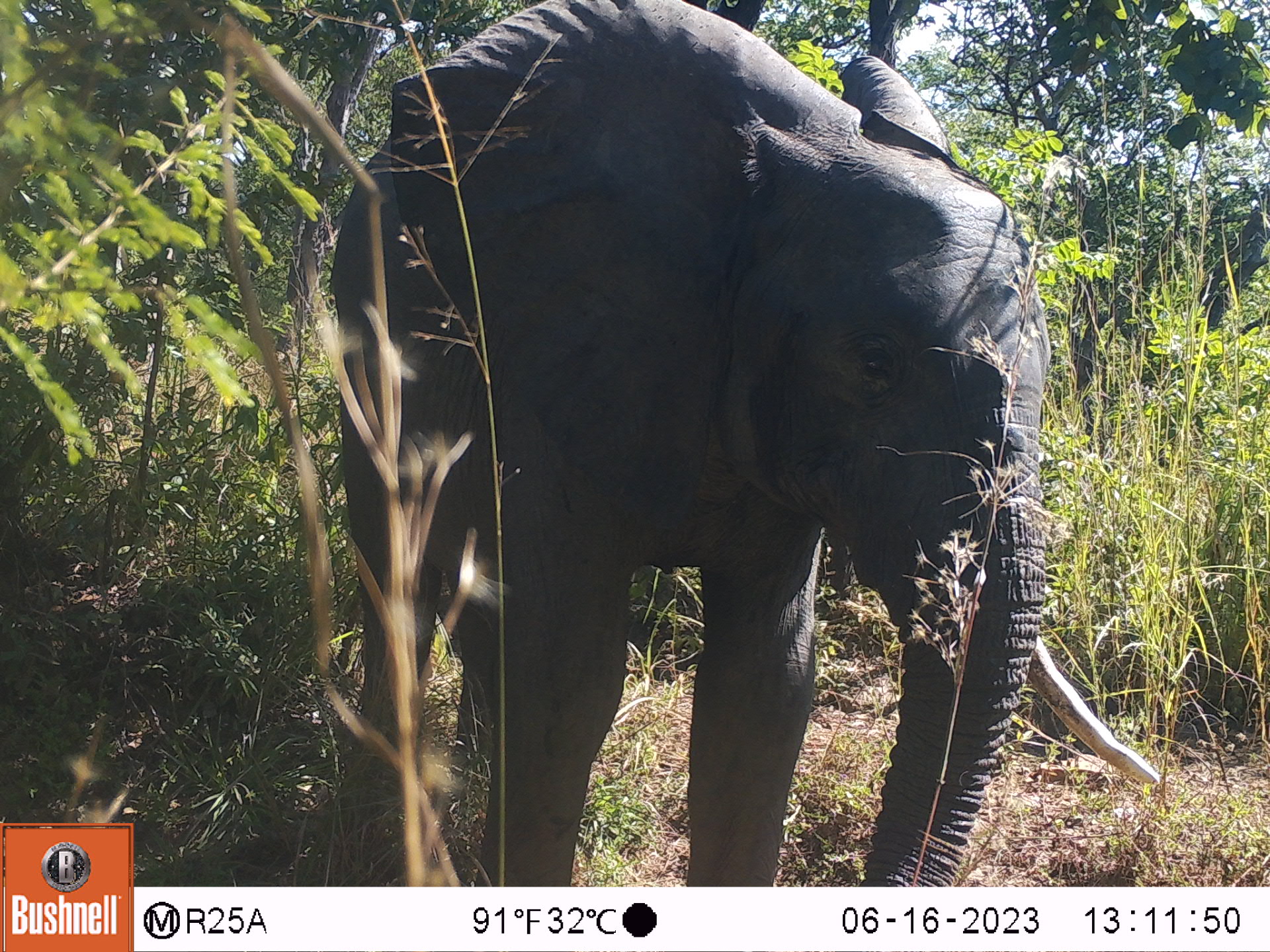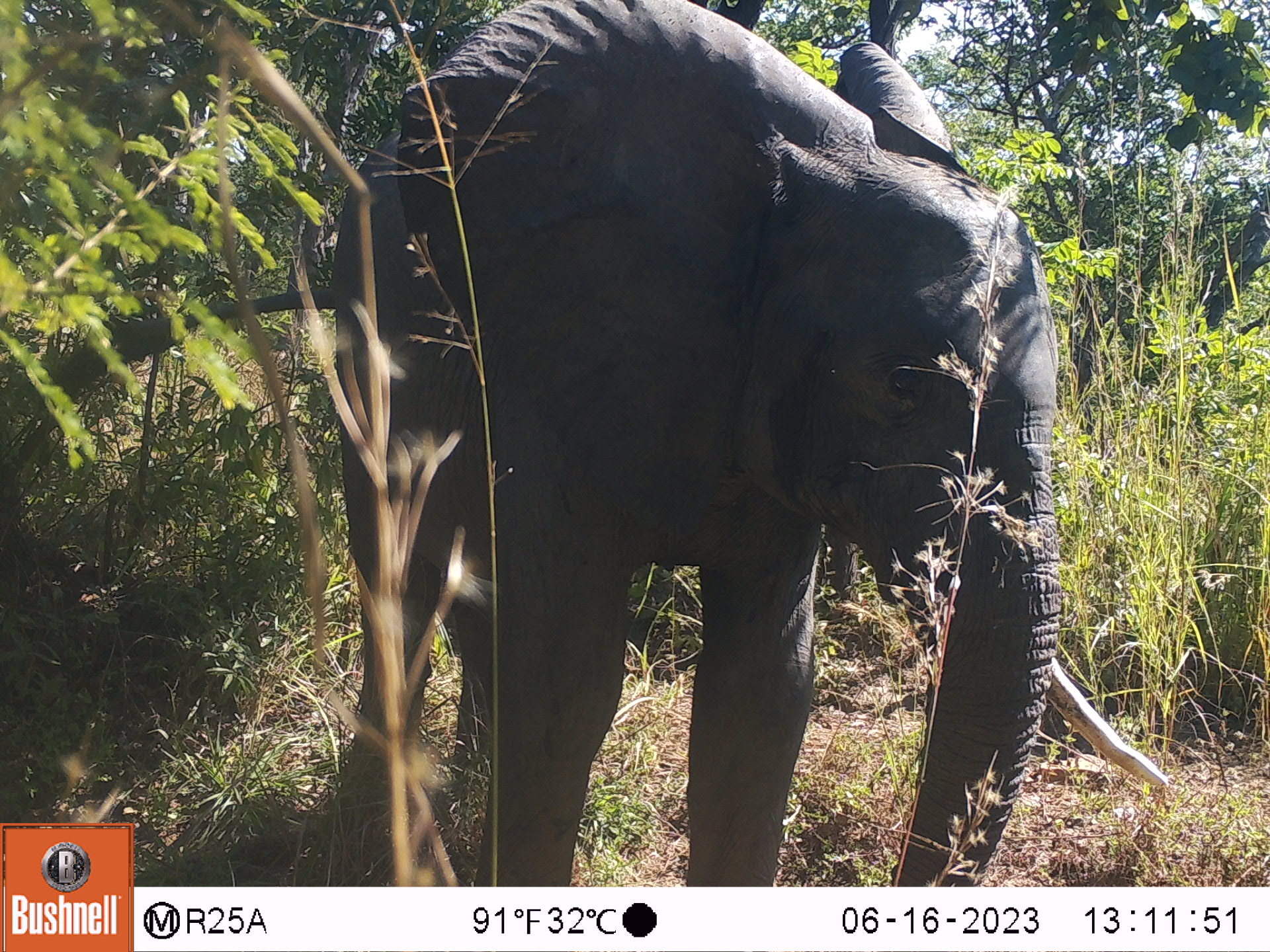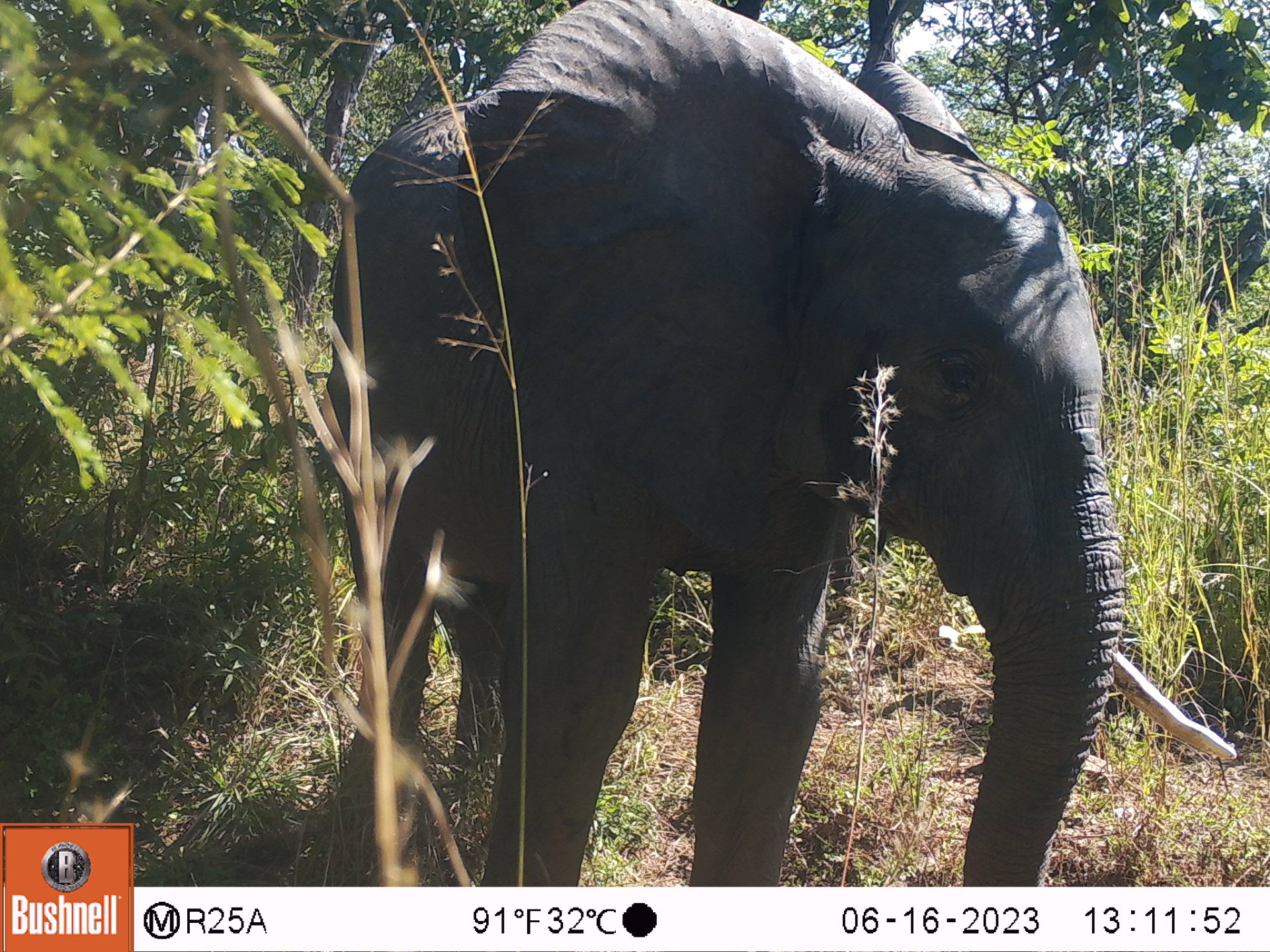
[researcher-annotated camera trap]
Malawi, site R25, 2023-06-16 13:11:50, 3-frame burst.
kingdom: Animalia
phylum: Chordata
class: Mammalia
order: Proboscidea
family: Elephantidae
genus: Loxodonta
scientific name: Loxodonta africana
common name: african savanna elephant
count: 1